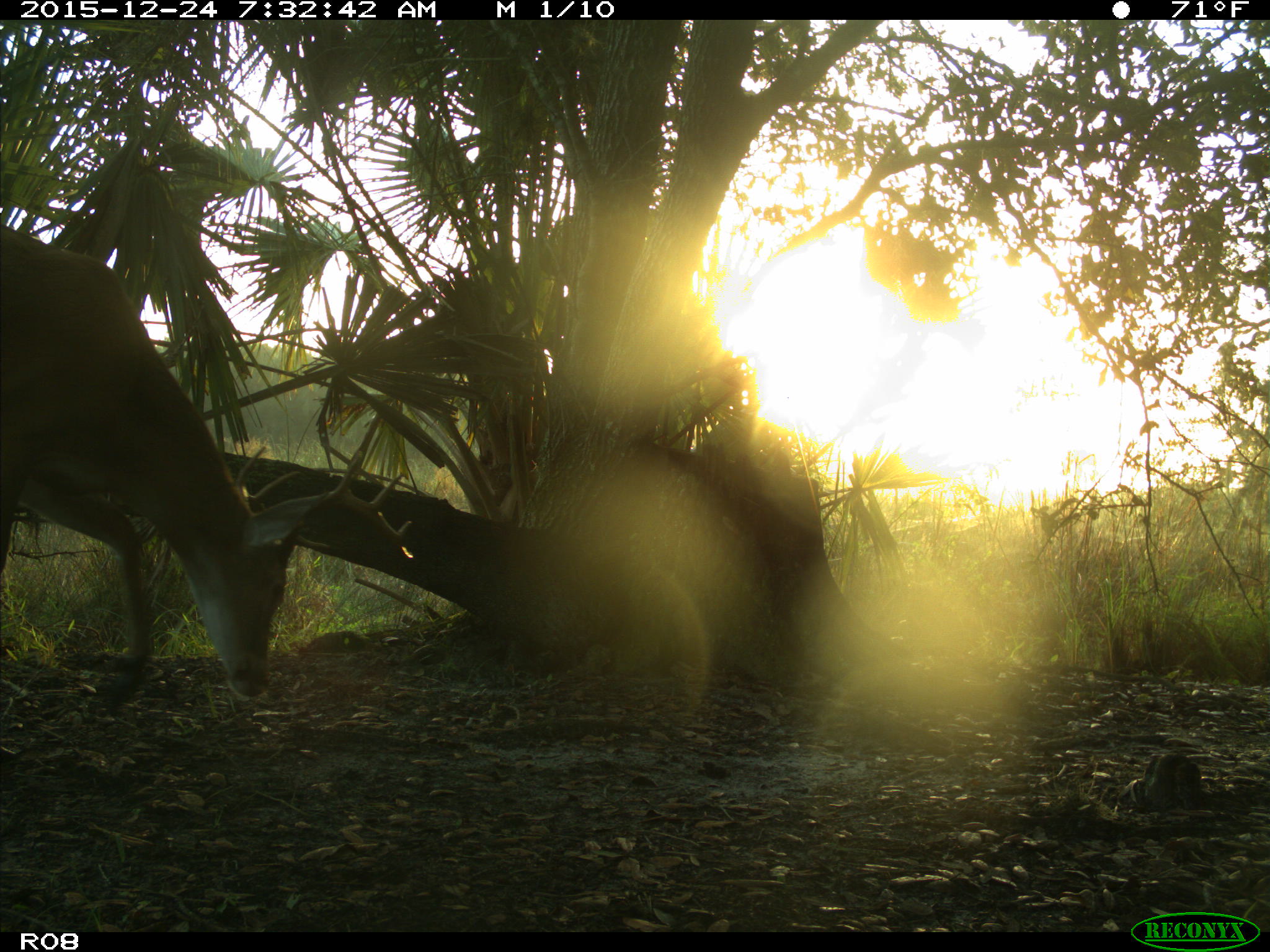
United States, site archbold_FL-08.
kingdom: Animalia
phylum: Chordata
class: Mammalia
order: Artiodactyla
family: Cervidae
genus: Odocoileus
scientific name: Odocoileus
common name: deer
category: unidentified deer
Unidentified deer (deer) (Odocoileus).